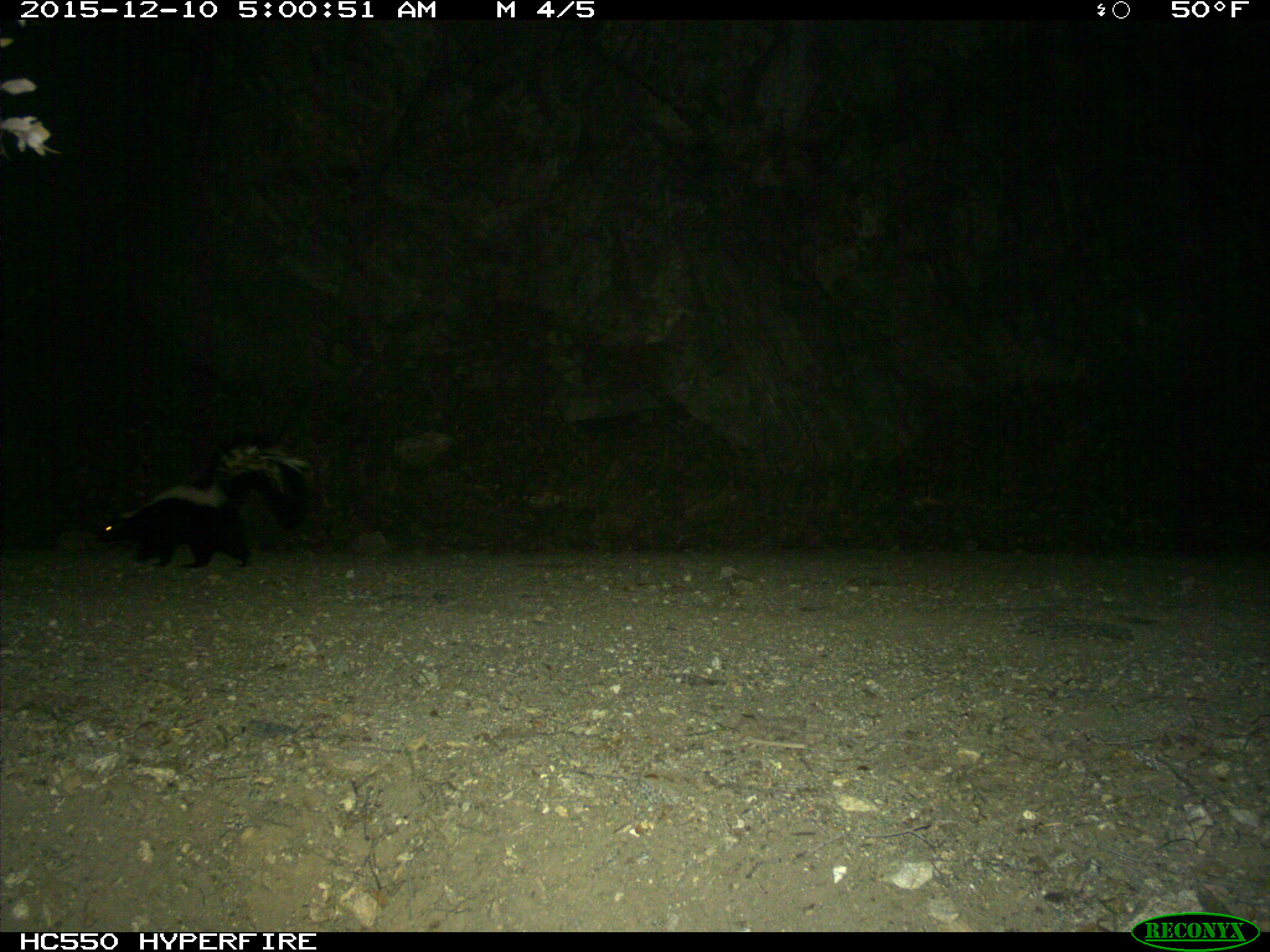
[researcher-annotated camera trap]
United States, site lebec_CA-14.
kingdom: Animalia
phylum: Chordata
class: Mammalia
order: Carnivora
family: Mephitidae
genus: Mephitis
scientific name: Mephitis mephitis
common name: striped skunk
Mephitis mephitis (striped skunk).